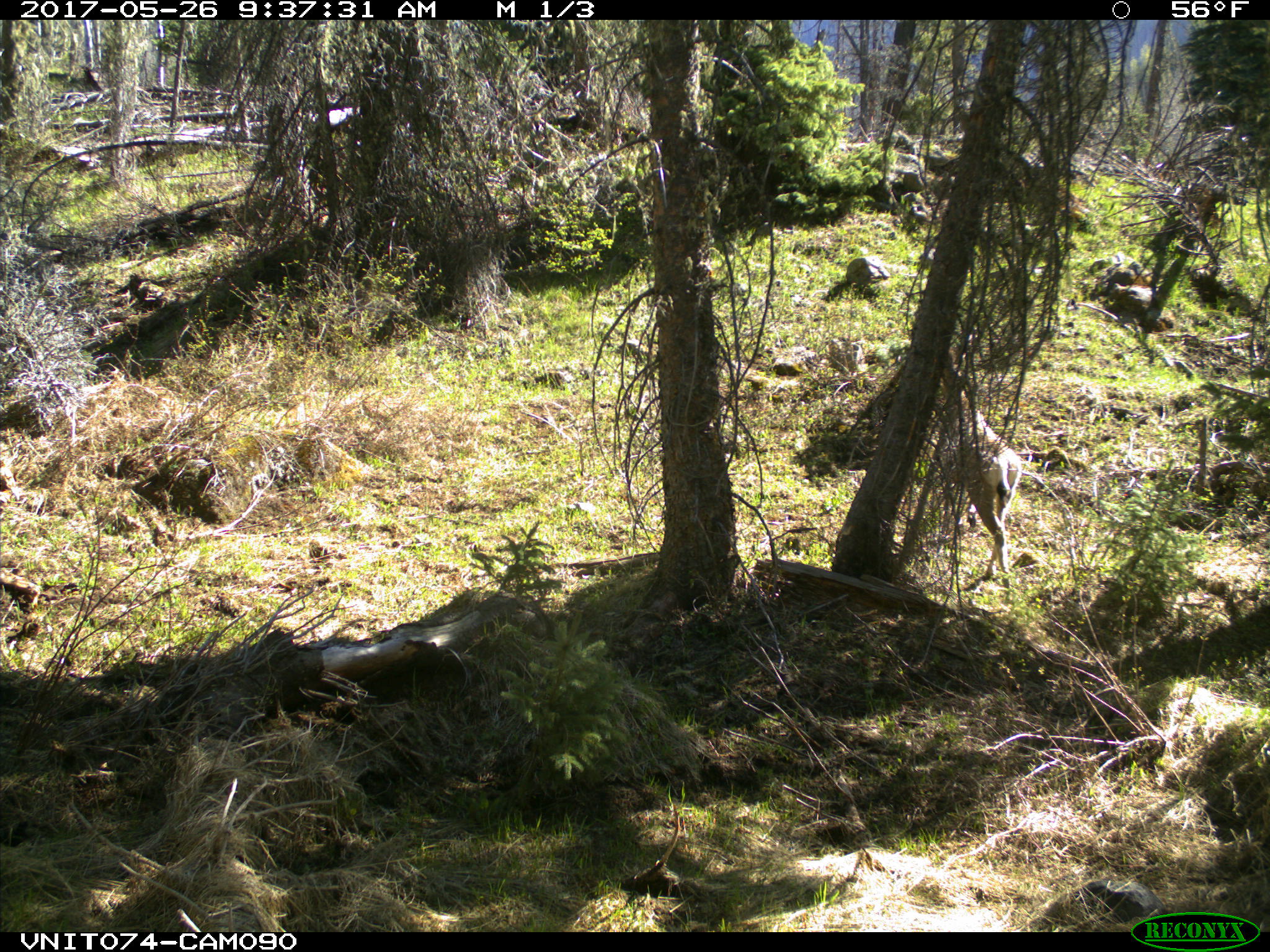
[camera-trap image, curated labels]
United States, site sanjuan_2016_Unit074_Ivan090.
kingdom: Animalia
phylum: Chordata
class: Mammalia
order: Artiodactyla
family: Cervidae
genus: Odocoileus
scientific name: Odocoileus hemionus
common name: mule deer